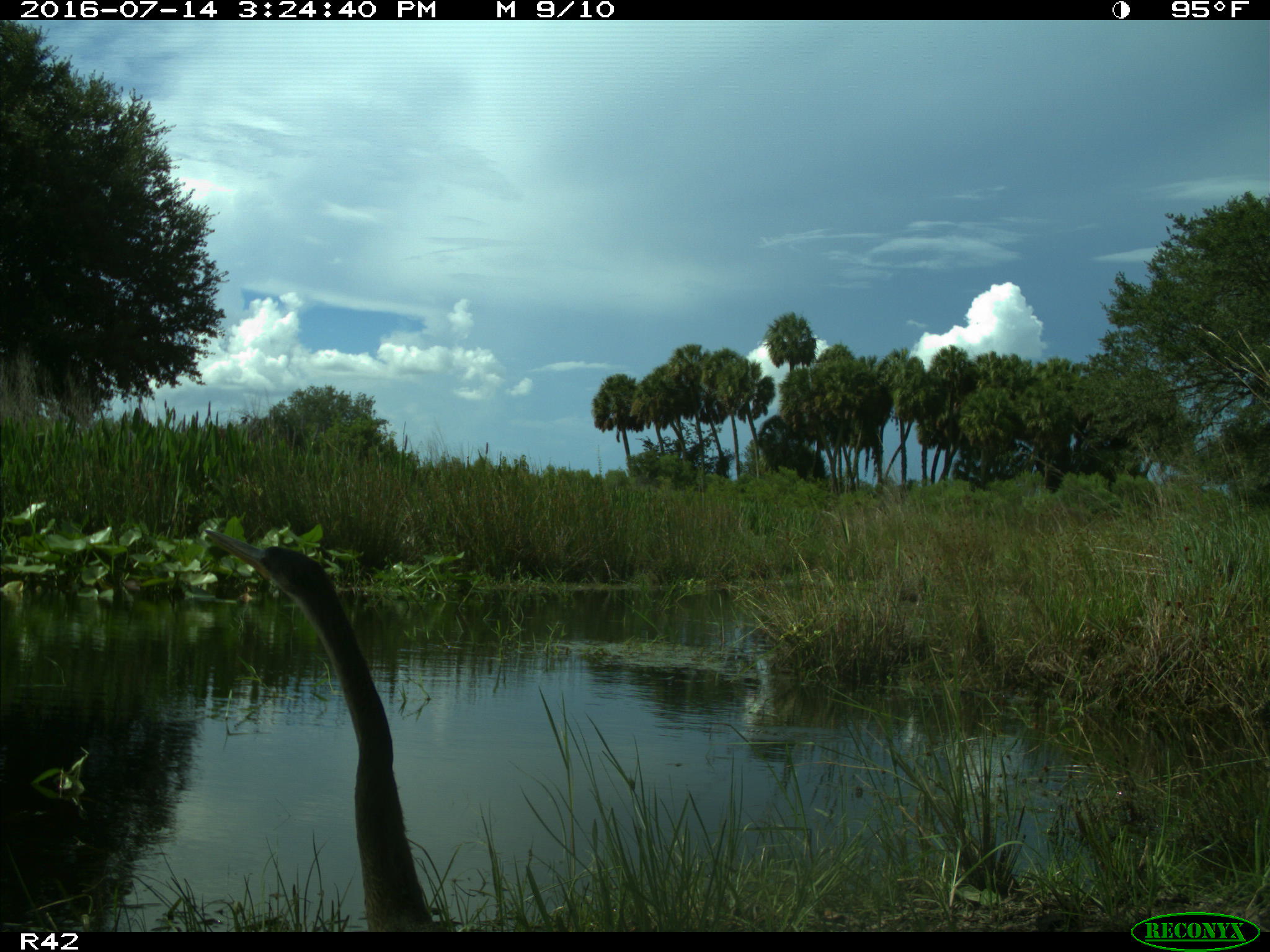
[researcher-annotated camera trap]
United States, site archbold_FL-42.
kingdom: Animalia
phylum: Chordata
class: Aves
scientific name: Aves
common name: birds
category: unidentified bird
Unidentified bird (birds) (Aves).